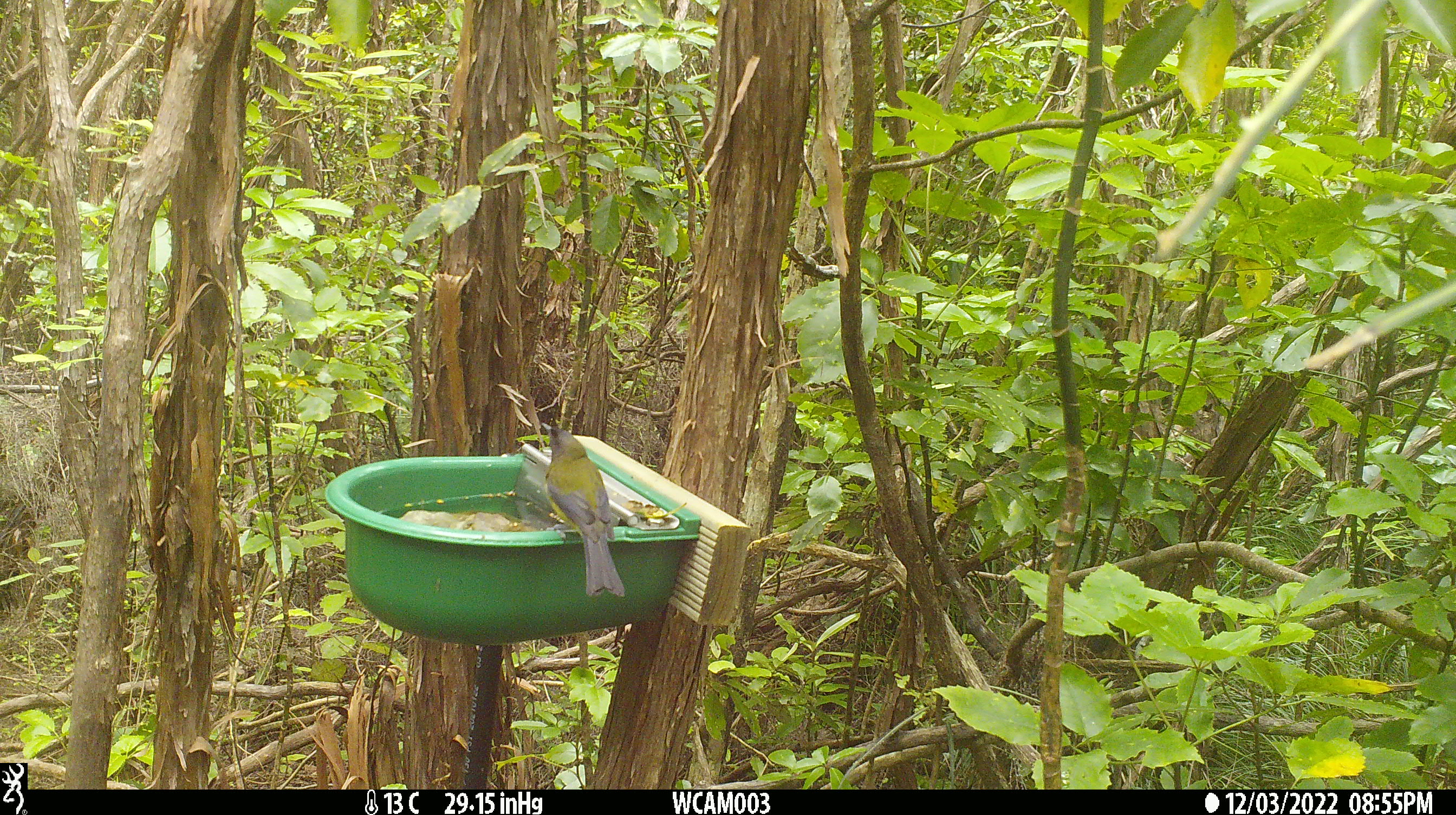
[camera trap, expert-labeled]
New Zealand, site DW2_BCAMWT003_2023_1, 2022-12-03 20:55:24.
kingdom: Animalia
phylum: Chordata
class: Aves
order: Passeriformes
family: Meliphagidae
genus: Anthornis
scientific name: Anthornis melanura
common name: new zealand bellbird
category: bellbird